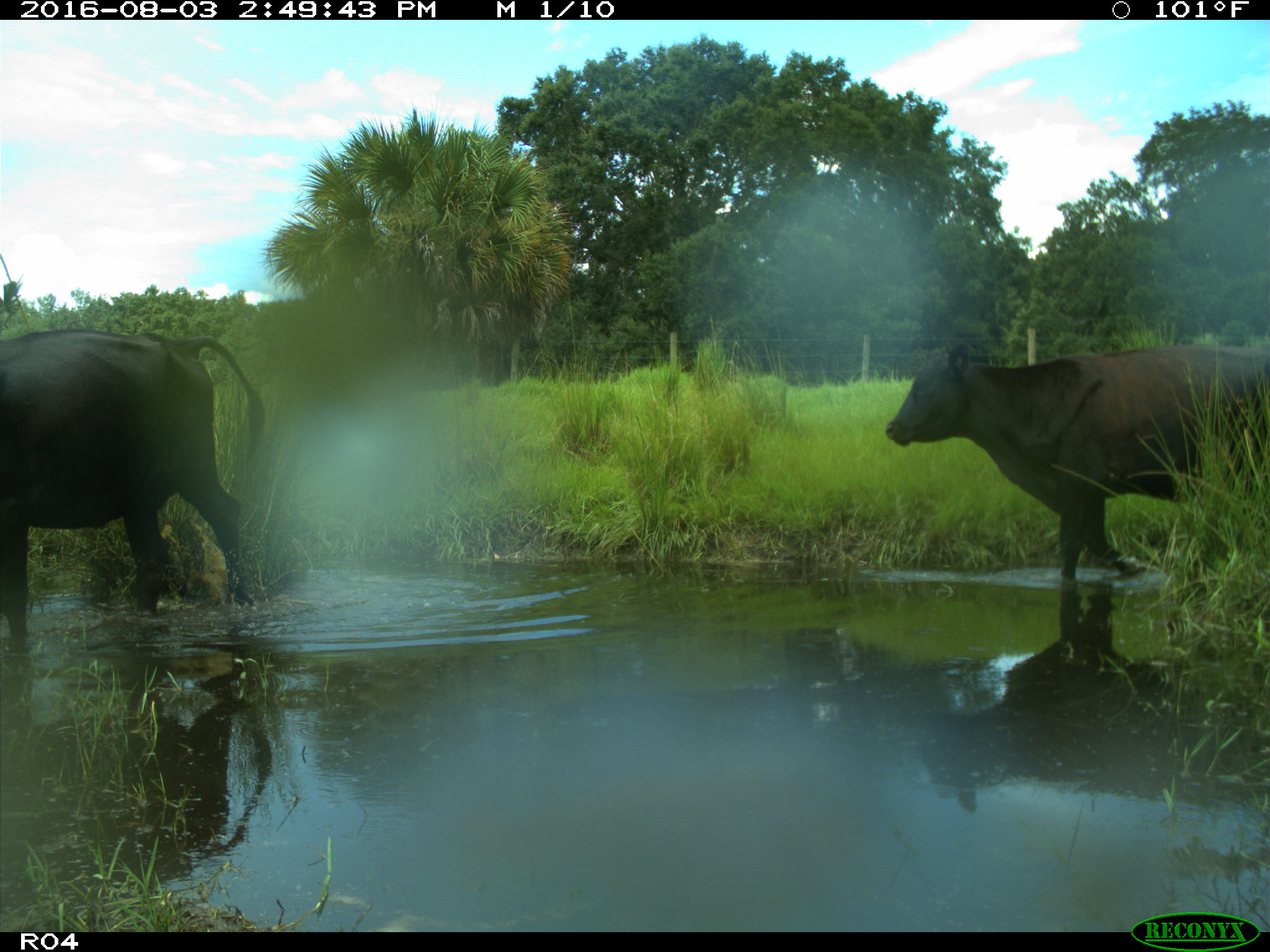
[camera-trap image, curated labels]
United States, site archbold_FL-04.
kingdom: Animalia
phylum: Chordata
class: Mammalia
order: Artiodactyla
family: Bovidae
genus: Bos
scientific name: Bos taurus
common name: domestic cow